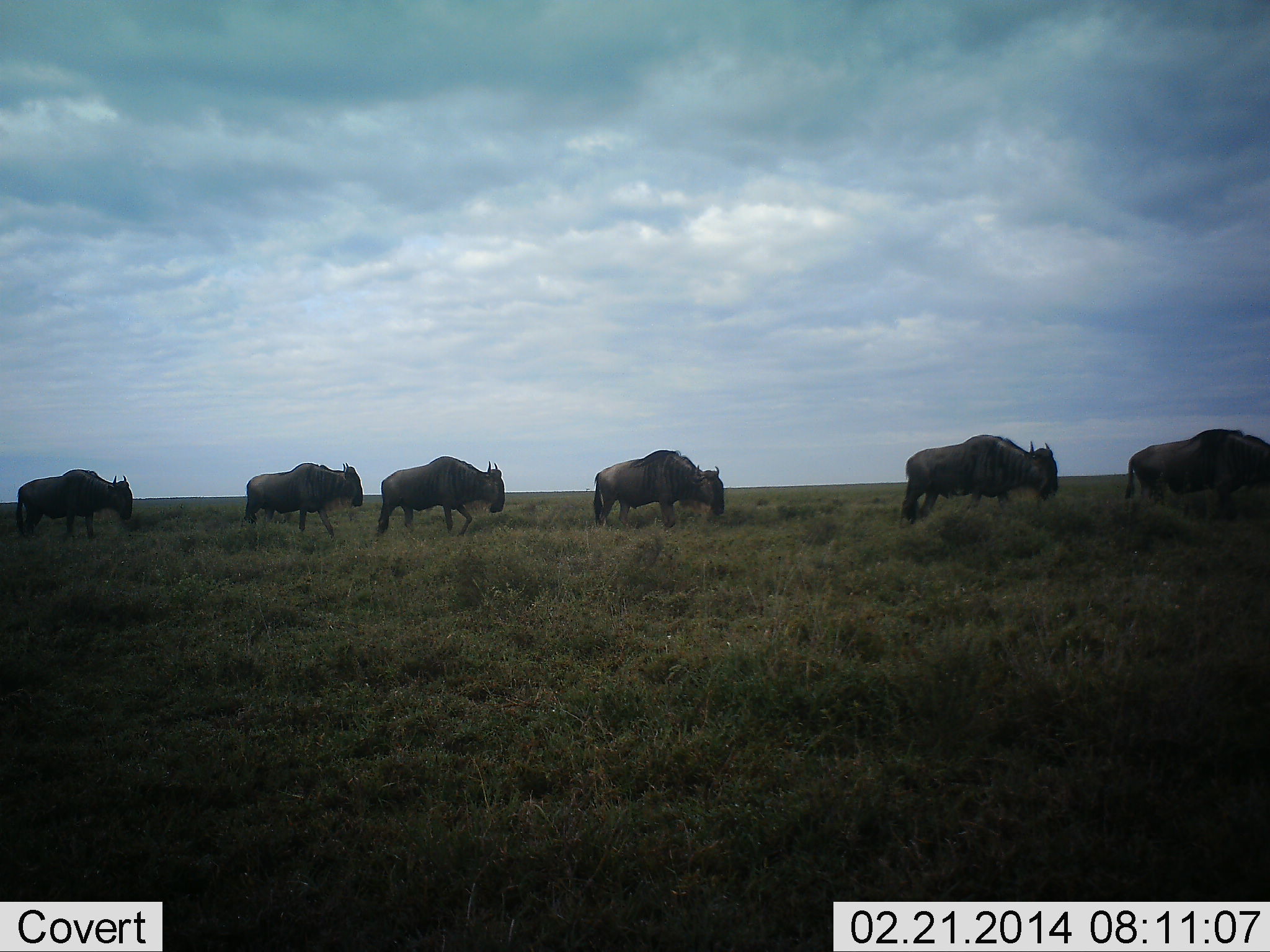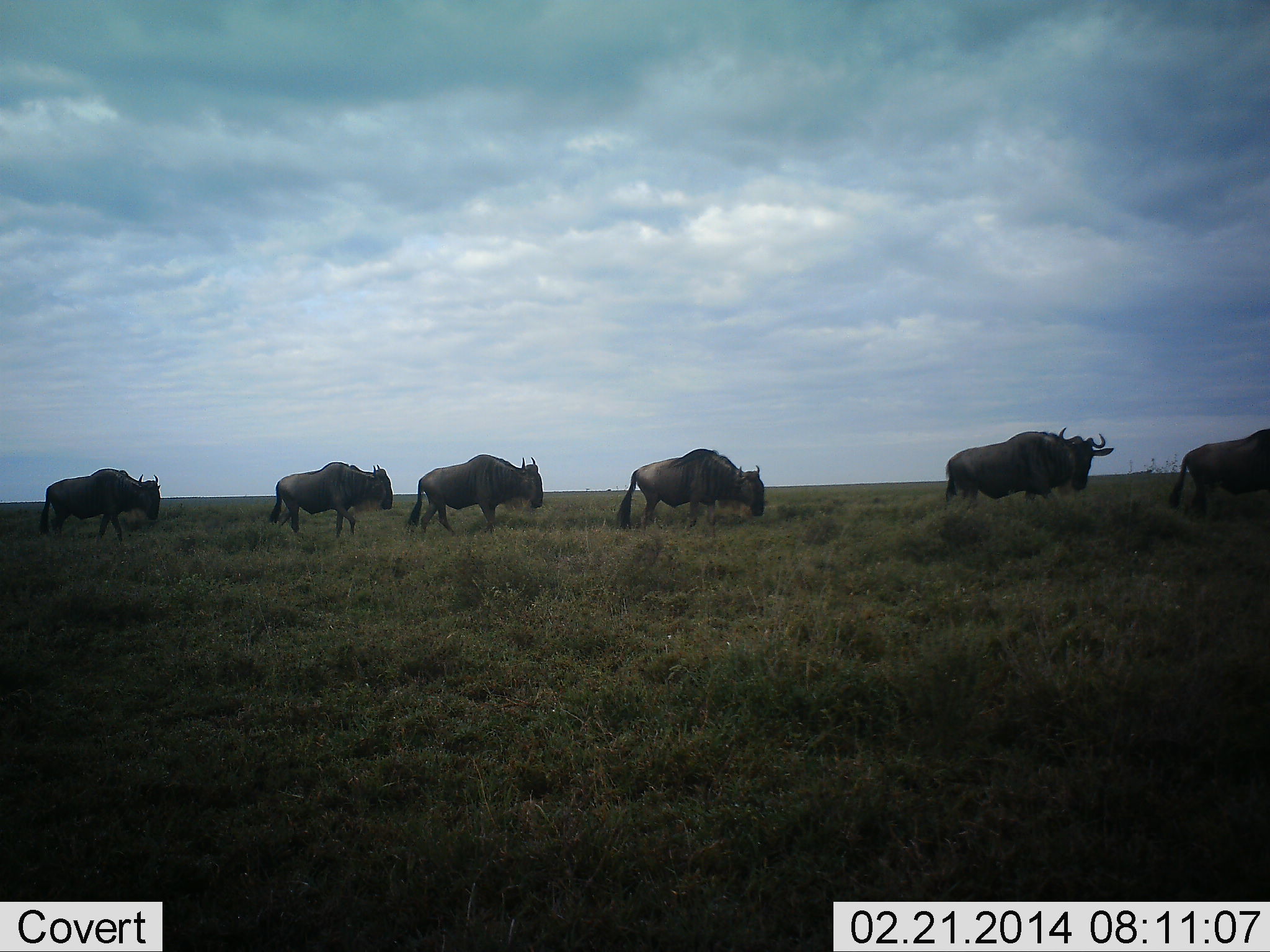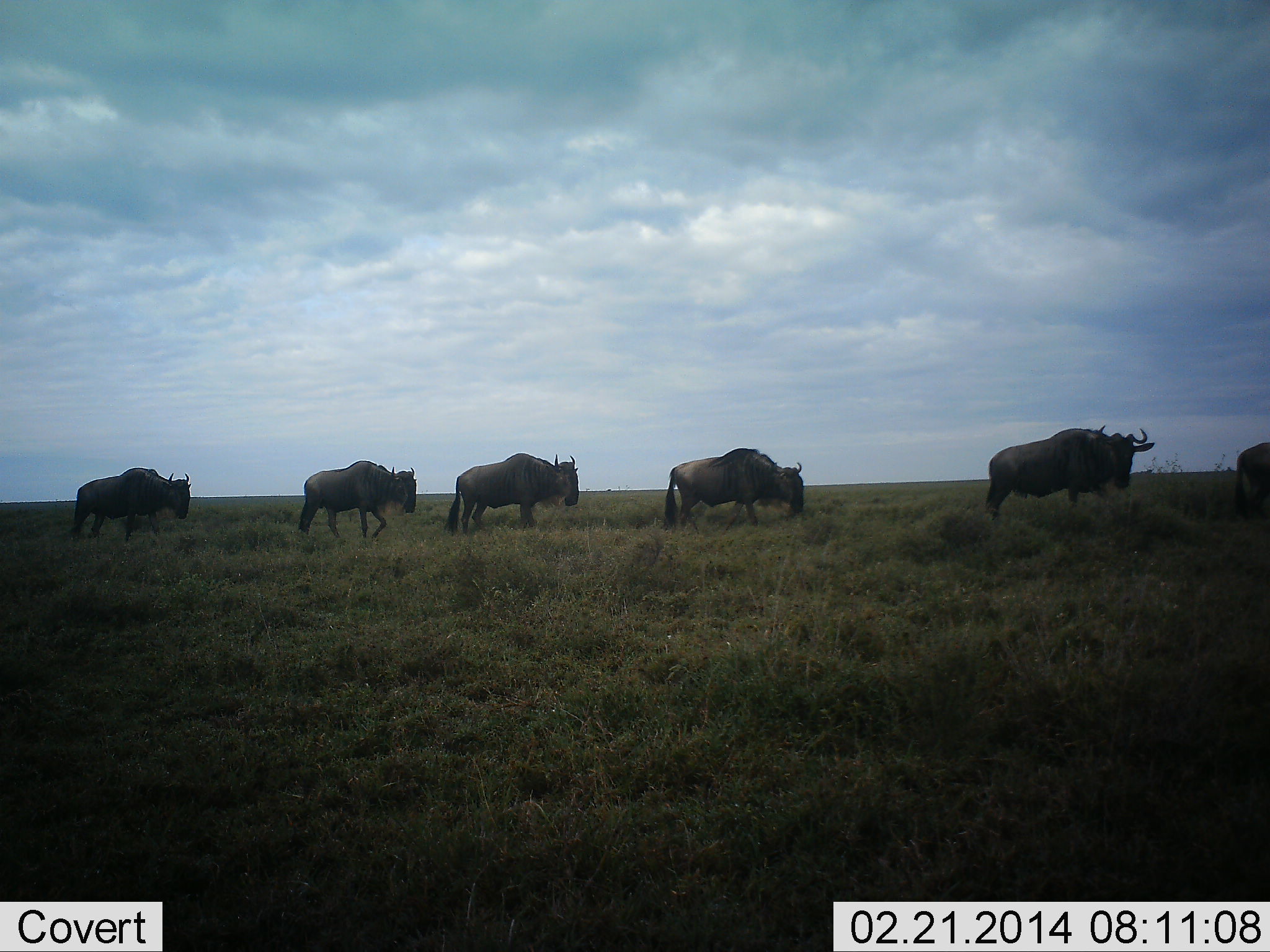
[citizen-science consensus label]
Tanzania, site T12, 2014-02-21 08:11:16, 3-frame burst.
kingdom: Animalia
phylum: Chordata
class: Mammalia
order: Artiodactyla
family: Bovidae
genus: Connochaetes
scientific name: Connochaetes taurinus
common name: blue wildebeest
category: wildebeest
Wildebeest (blue wildebeest) (Connochaetes taurinus), count 6. Behavior (volunteer vote fractions): standing 0%, resting 0%, moving 100%, interacting 0%. Young present (vote fraction): 0%. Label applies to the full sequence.